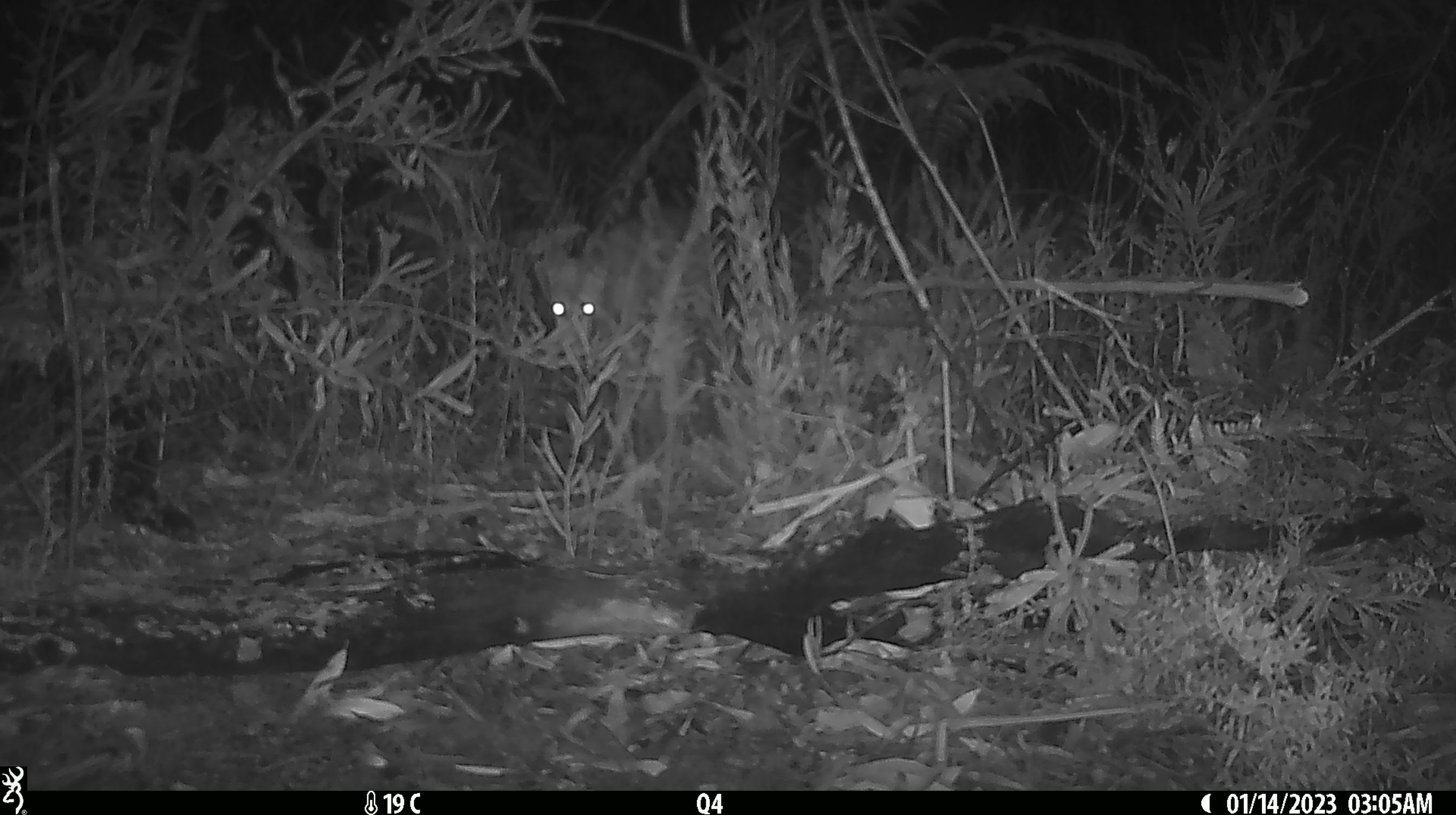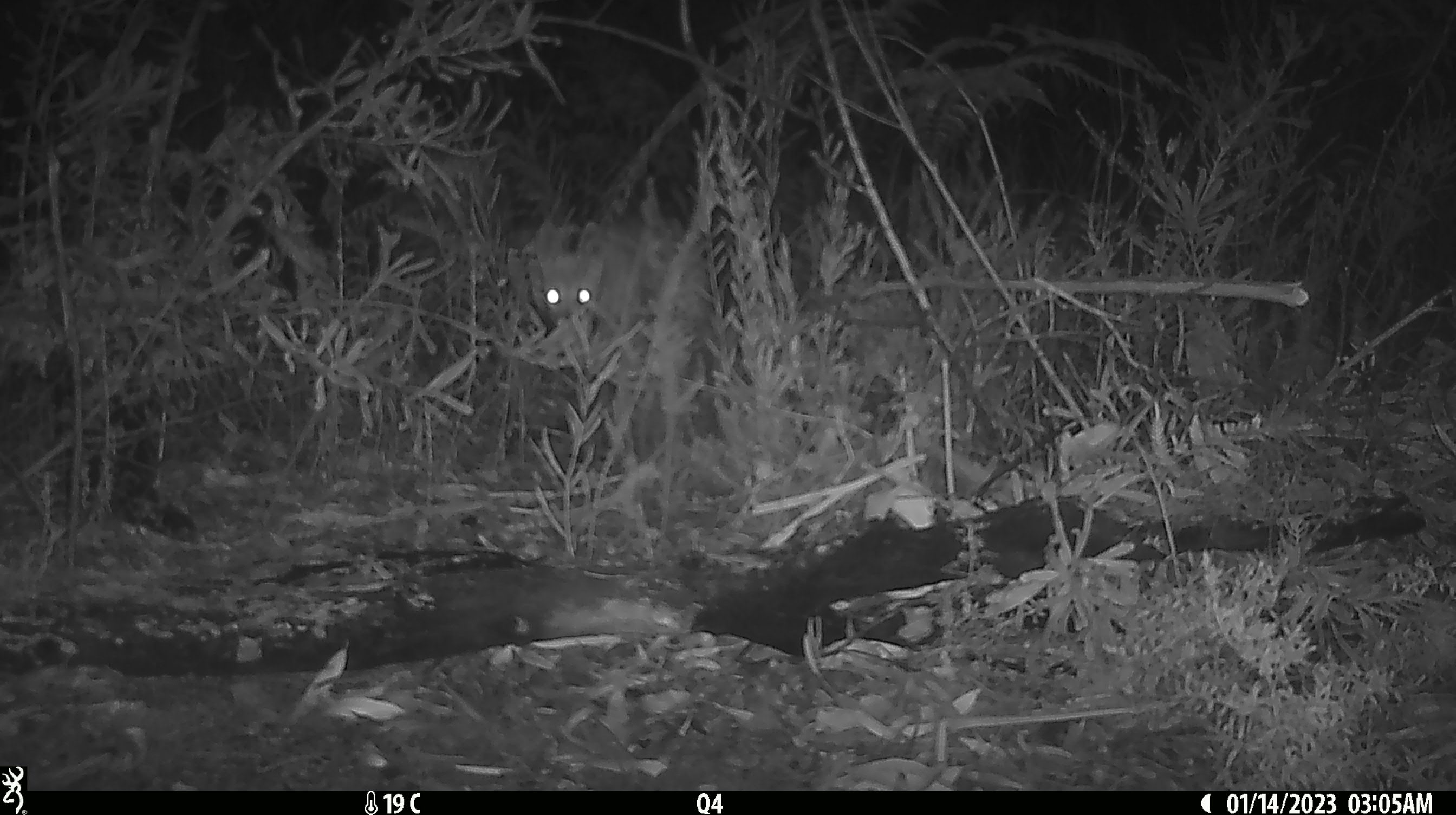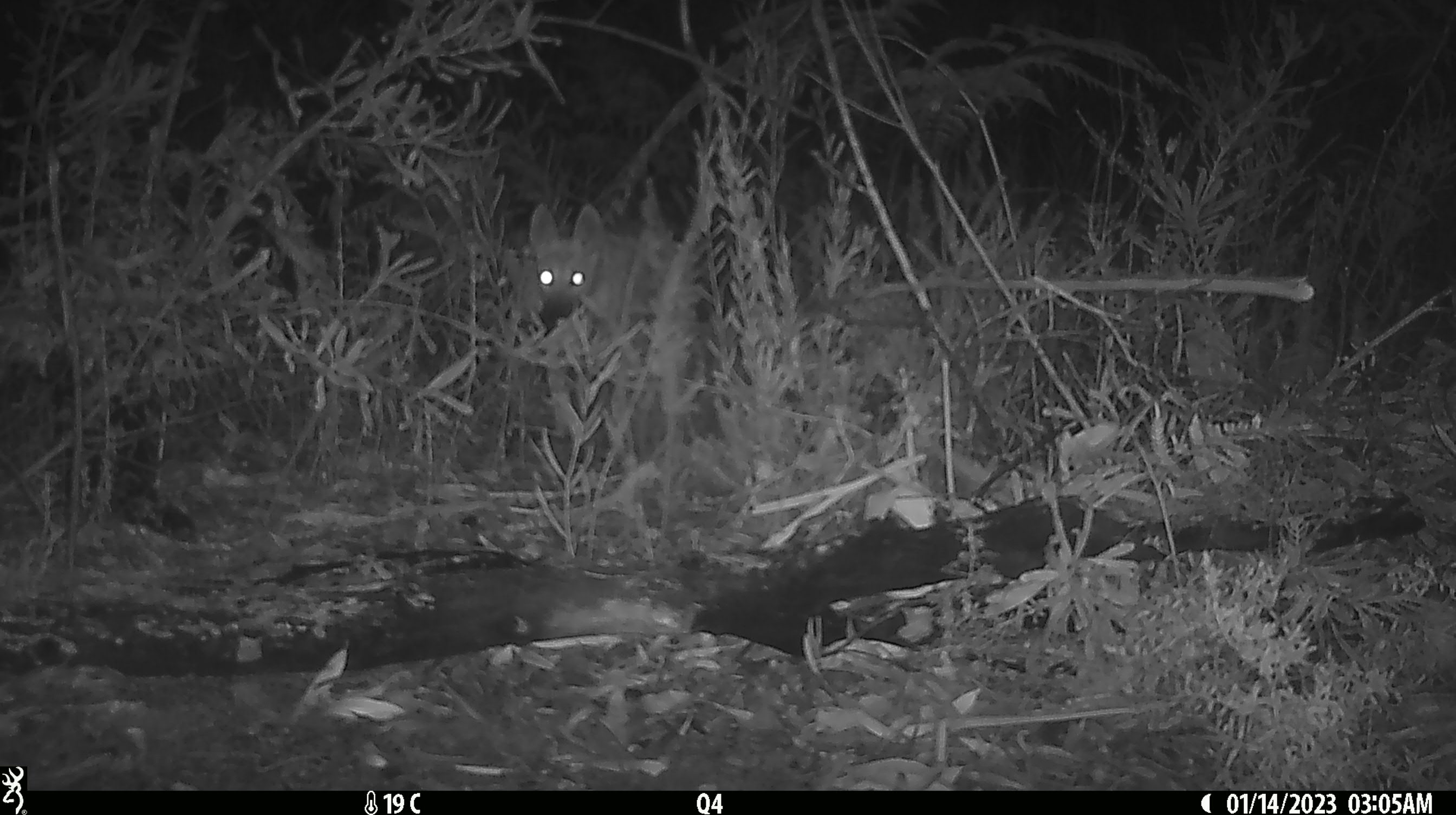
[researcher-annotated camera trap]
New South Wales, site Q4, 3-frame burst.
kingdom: Animalia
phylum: Chordata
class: Mammalia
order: Carnivora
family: Canidae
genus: Canis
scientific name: Canis familiaris dingo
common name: dingo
Dingo (Canis familiaris dingo).